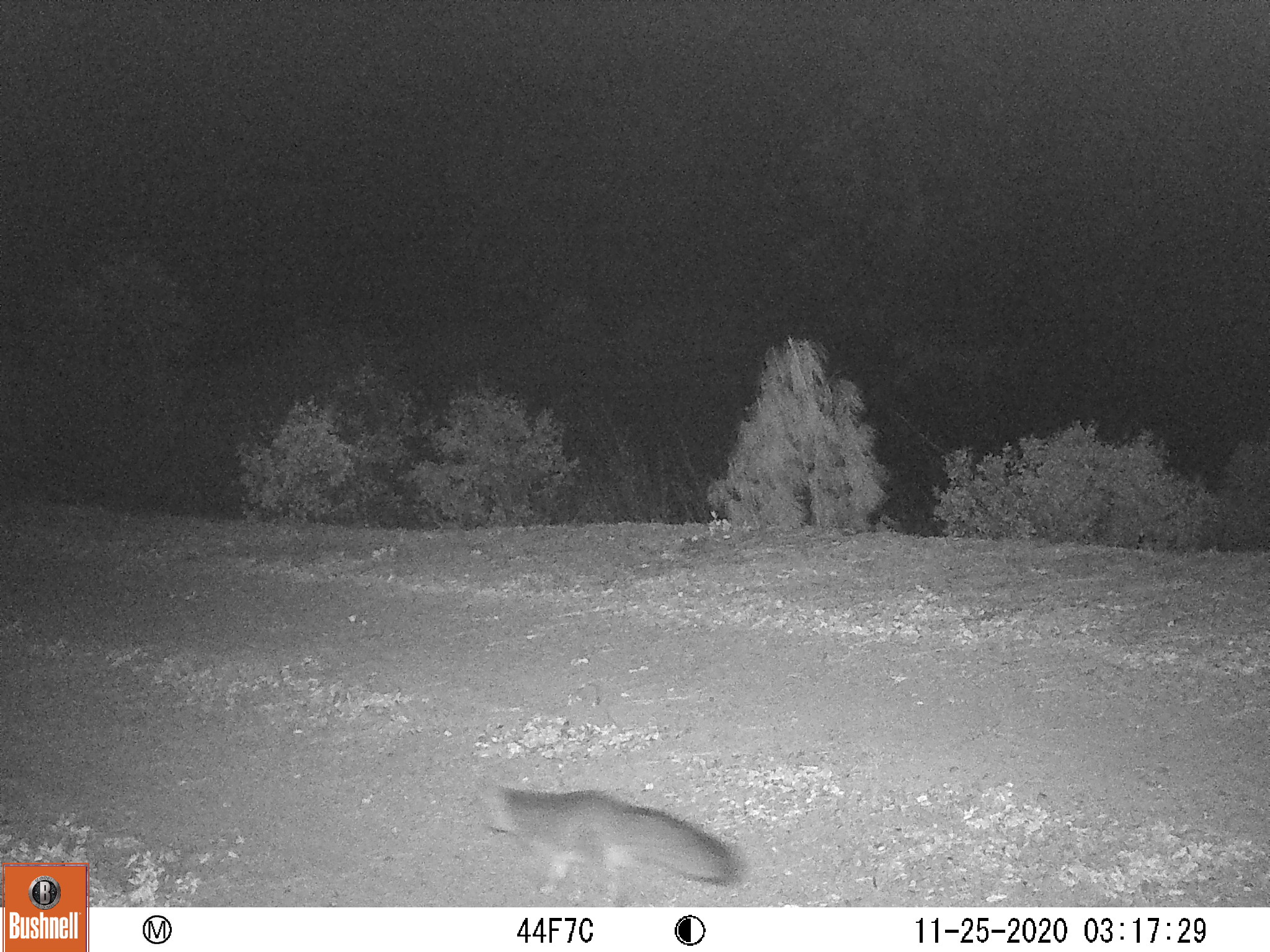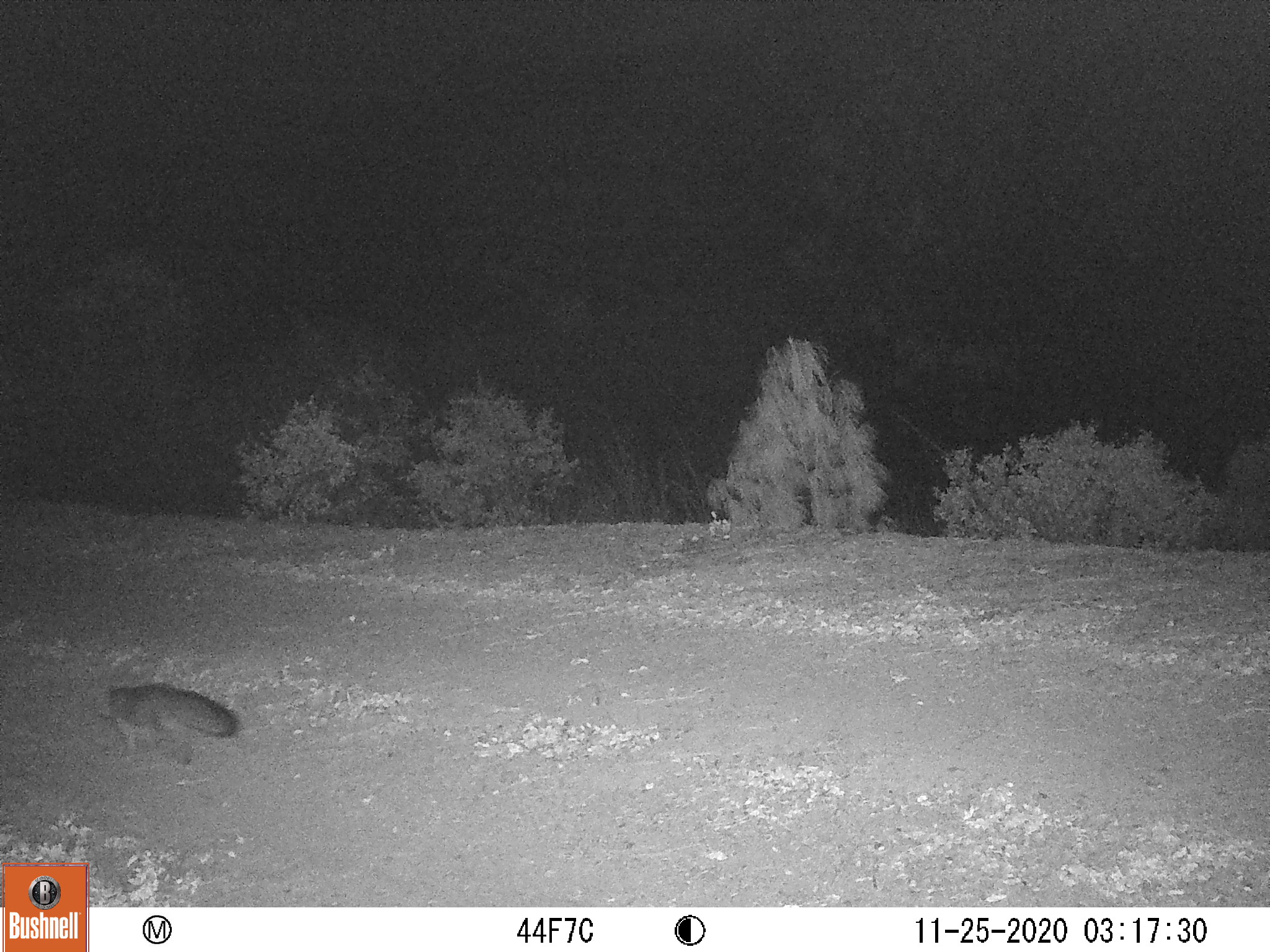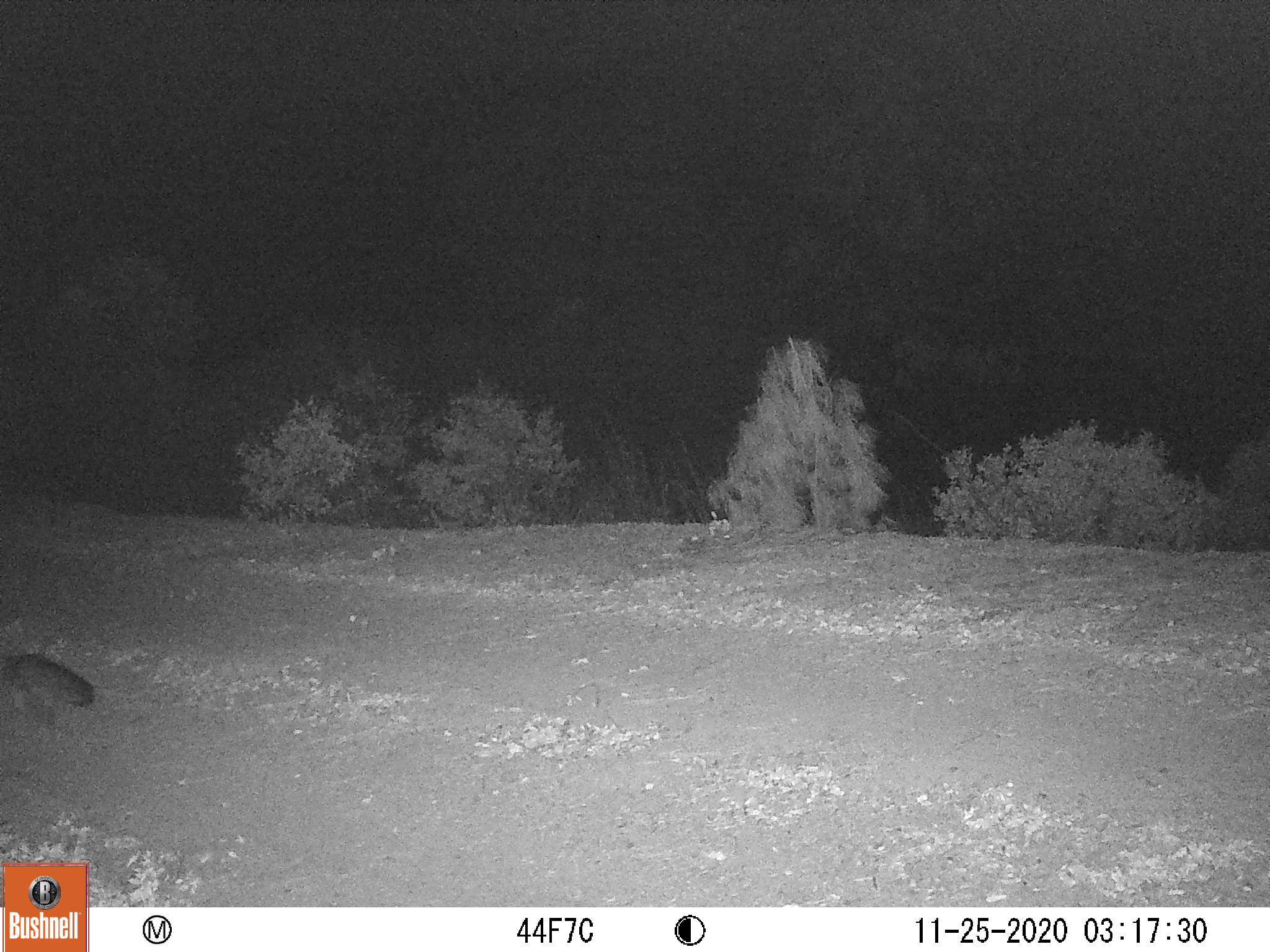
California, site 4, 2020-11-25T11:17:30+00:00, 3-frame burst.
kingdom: Animalia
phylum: Chordata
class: Mammalia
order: Carnivora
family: Canidae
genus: Urocyon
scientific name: Urocyon cinereoargenteus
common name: gray fox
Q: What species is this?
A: Gray fox (Urocyon cinereoargenteus).